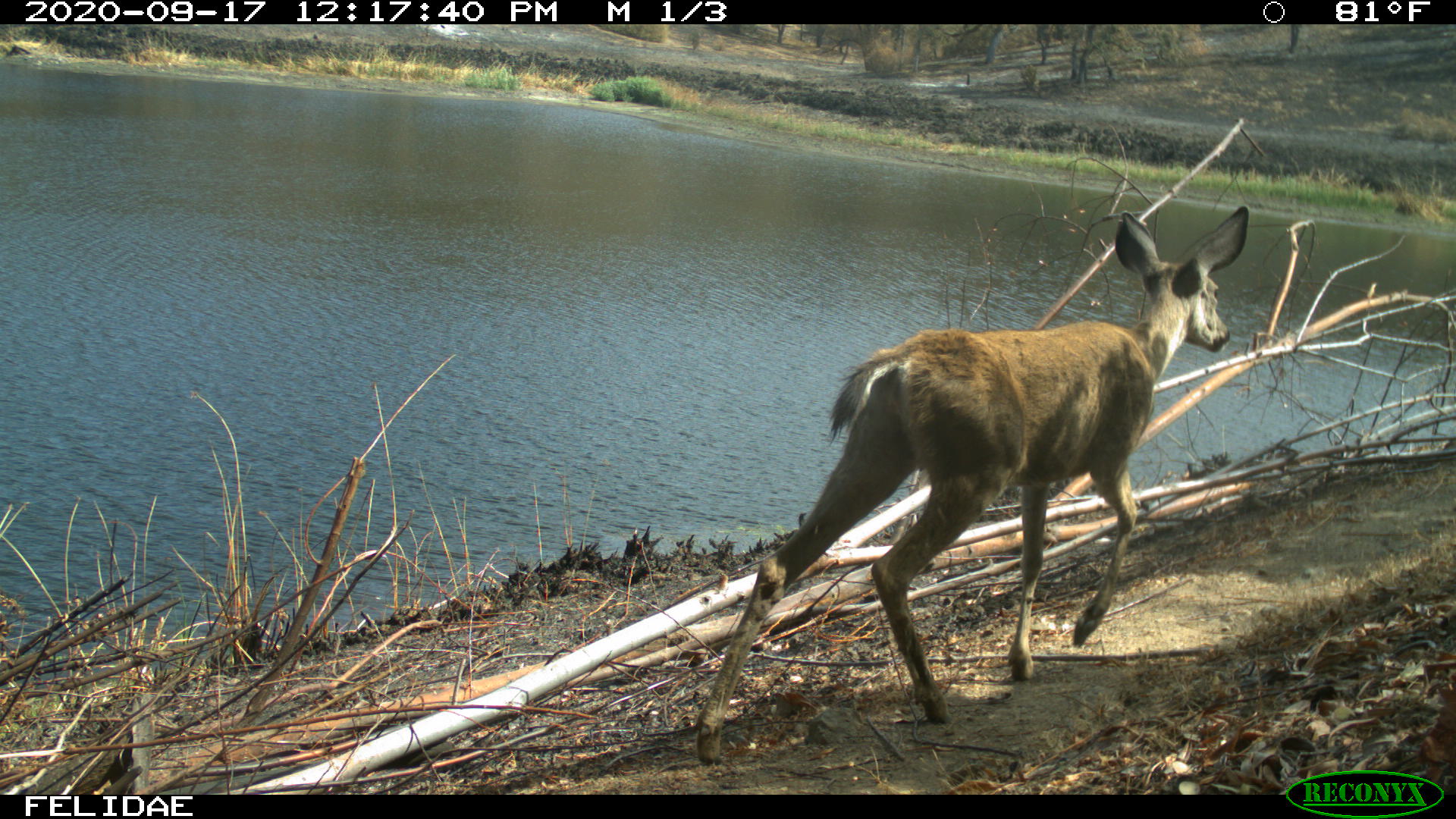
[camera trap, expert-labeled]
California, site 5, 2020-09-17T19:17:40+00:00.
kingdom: Animalia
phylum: Chordata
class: Mammalia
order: Artiodactyla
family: Cervidae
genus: Odocoileus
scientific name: Odocoileus hemionus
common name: mule deer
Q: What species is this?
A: Mule deer (Odocoileus hemionus).